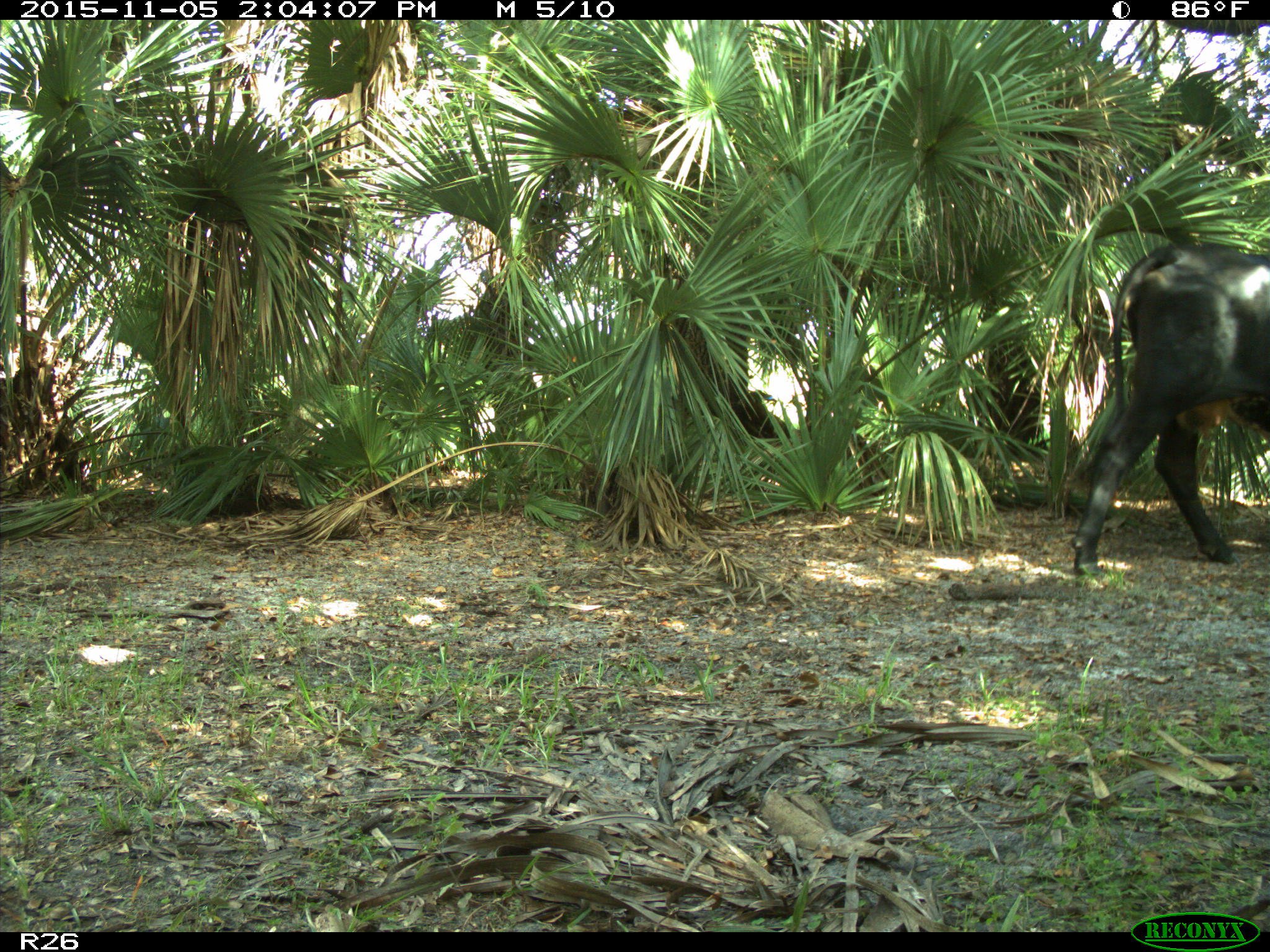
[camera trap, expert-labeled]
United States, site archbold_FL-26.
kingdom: Animalia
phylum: Chordata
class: Mammalia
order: Artiodactyla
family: Bovidae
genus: Bos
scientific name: Bos taurus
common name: domestic cow